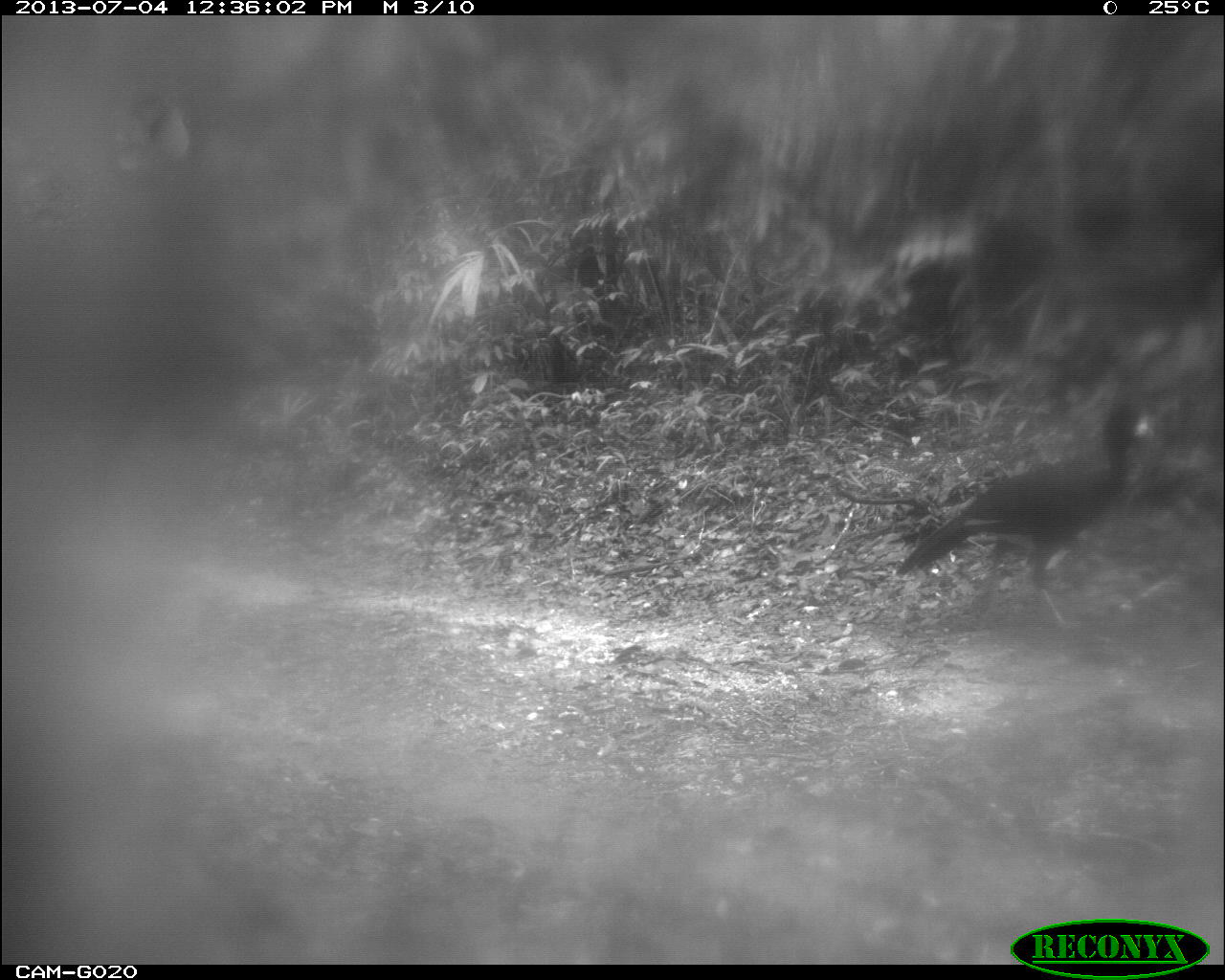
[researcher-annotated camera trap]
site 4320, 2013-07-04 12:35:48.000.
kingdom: Animalia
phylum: Chordata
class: Aves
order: Galliformes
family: Cracidae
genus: Crax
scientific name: Crax rubra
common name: great curassow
Crax rubra (great curassow), count 1, sex male.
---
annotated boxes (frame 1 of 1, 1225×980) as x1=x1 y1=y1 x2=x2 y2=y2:
crax rubra: x1=892 y1=396 x2=1156 y2=625